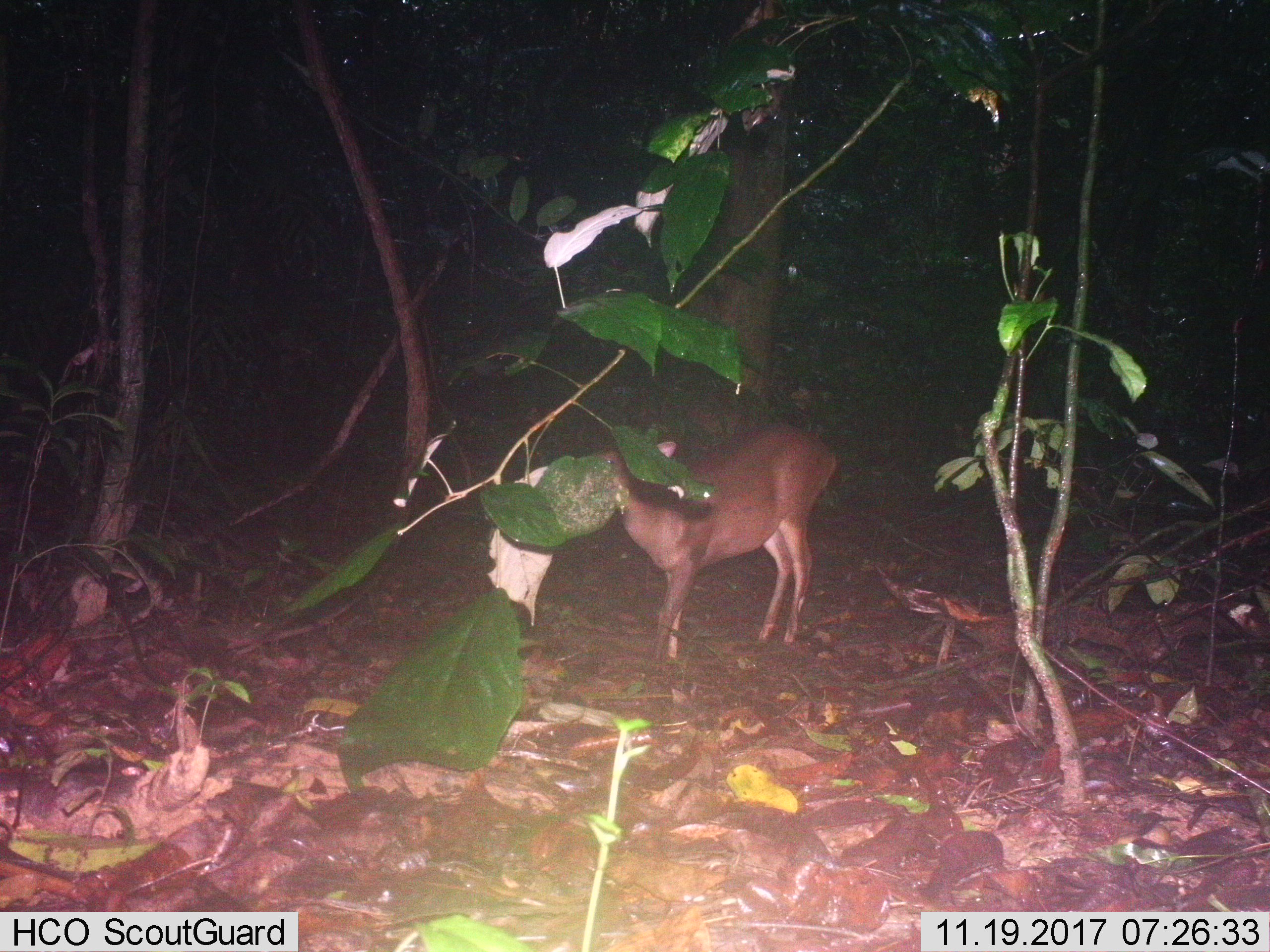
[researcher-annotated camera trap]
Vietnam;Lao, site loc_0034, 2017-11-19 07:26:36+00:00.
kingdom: Animalia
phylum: Chordata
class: Mammalia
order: Artiodactyla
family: Cervidae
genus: Muntiacus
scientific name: Muntiacus vuquangensis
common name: large-antlered muntjac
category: large antlered muntjac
Large antlered muntjac (large-antlered muntjac) (Muntiacus vuquangensis). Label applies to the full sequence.